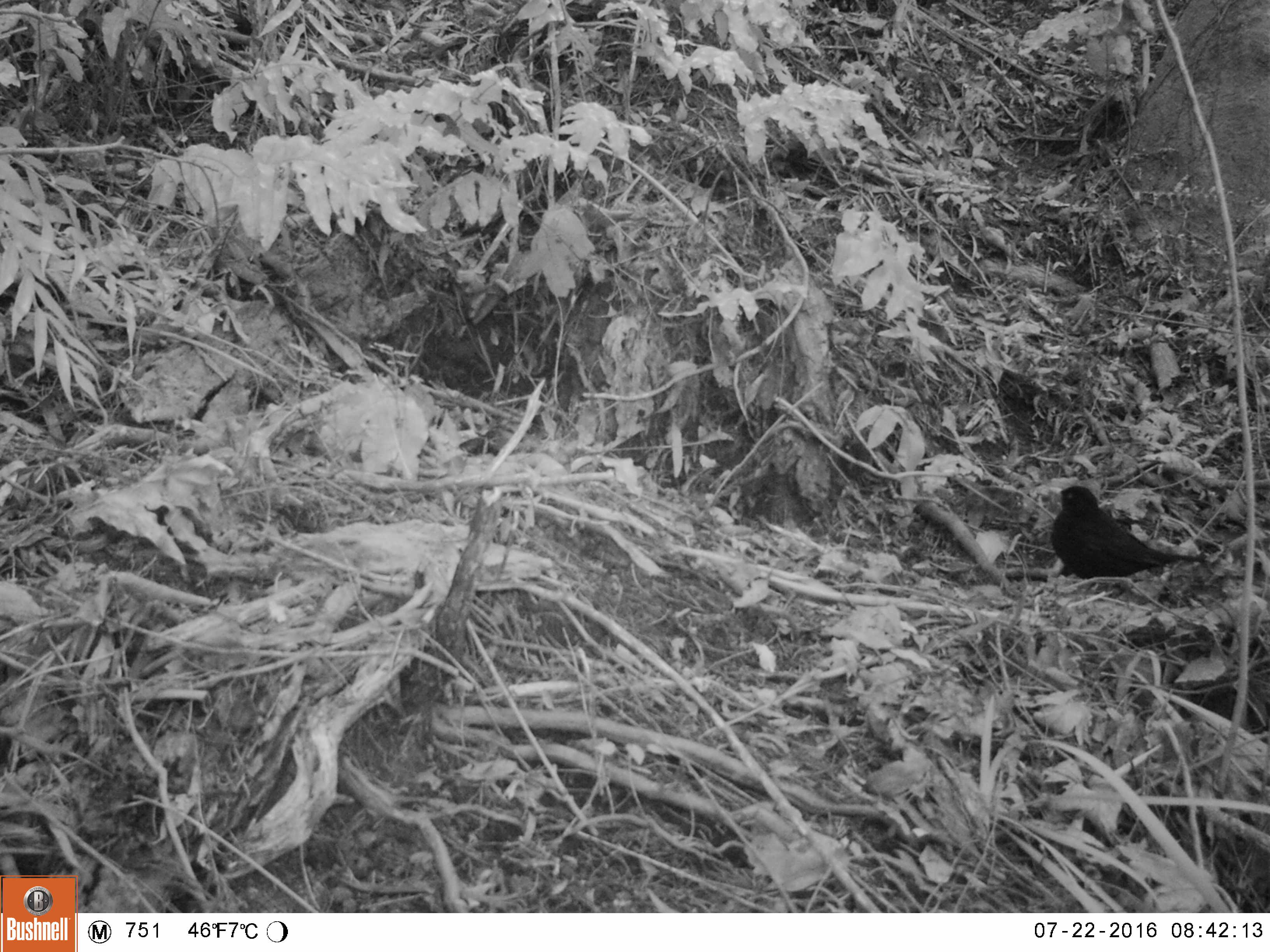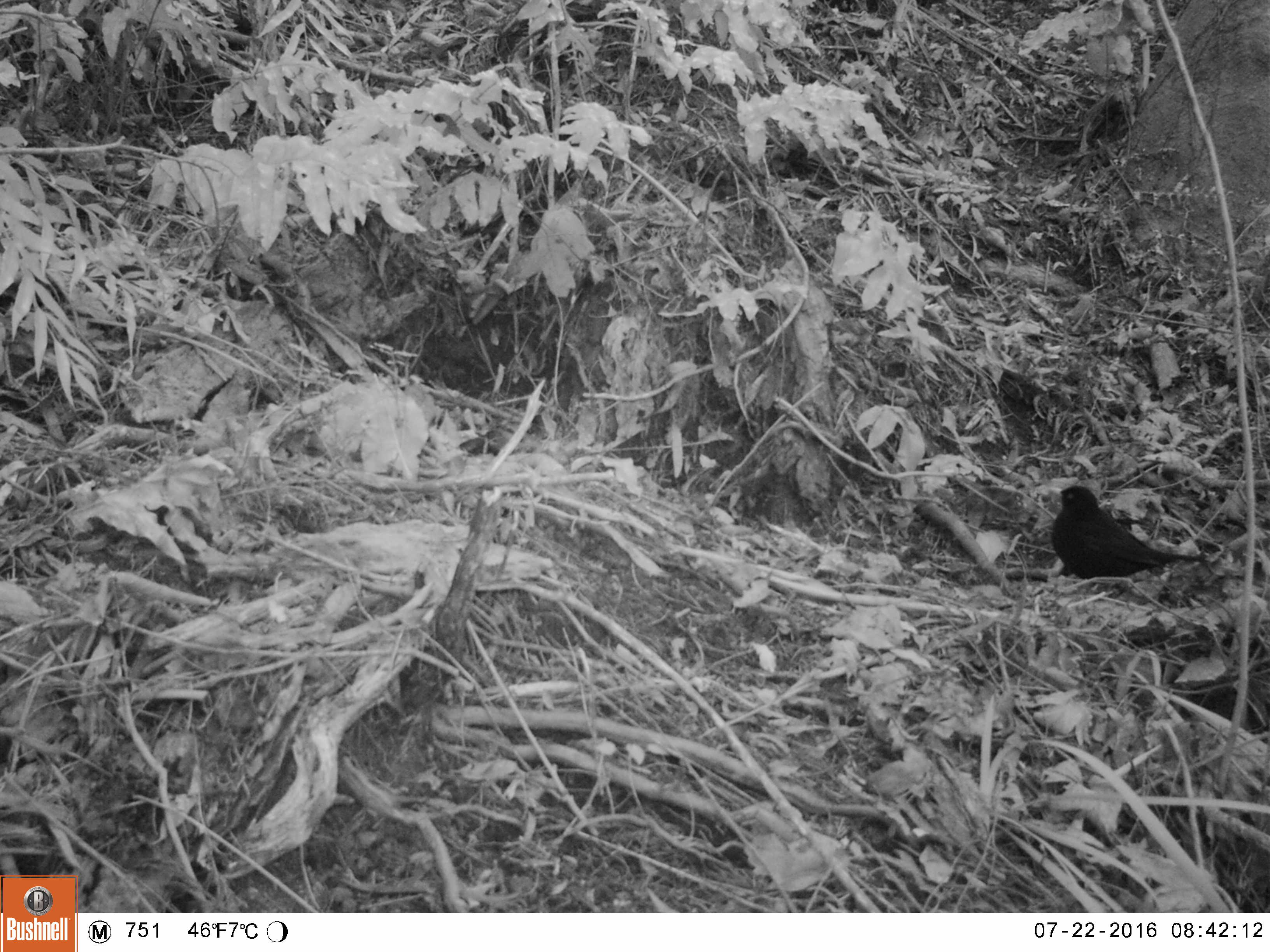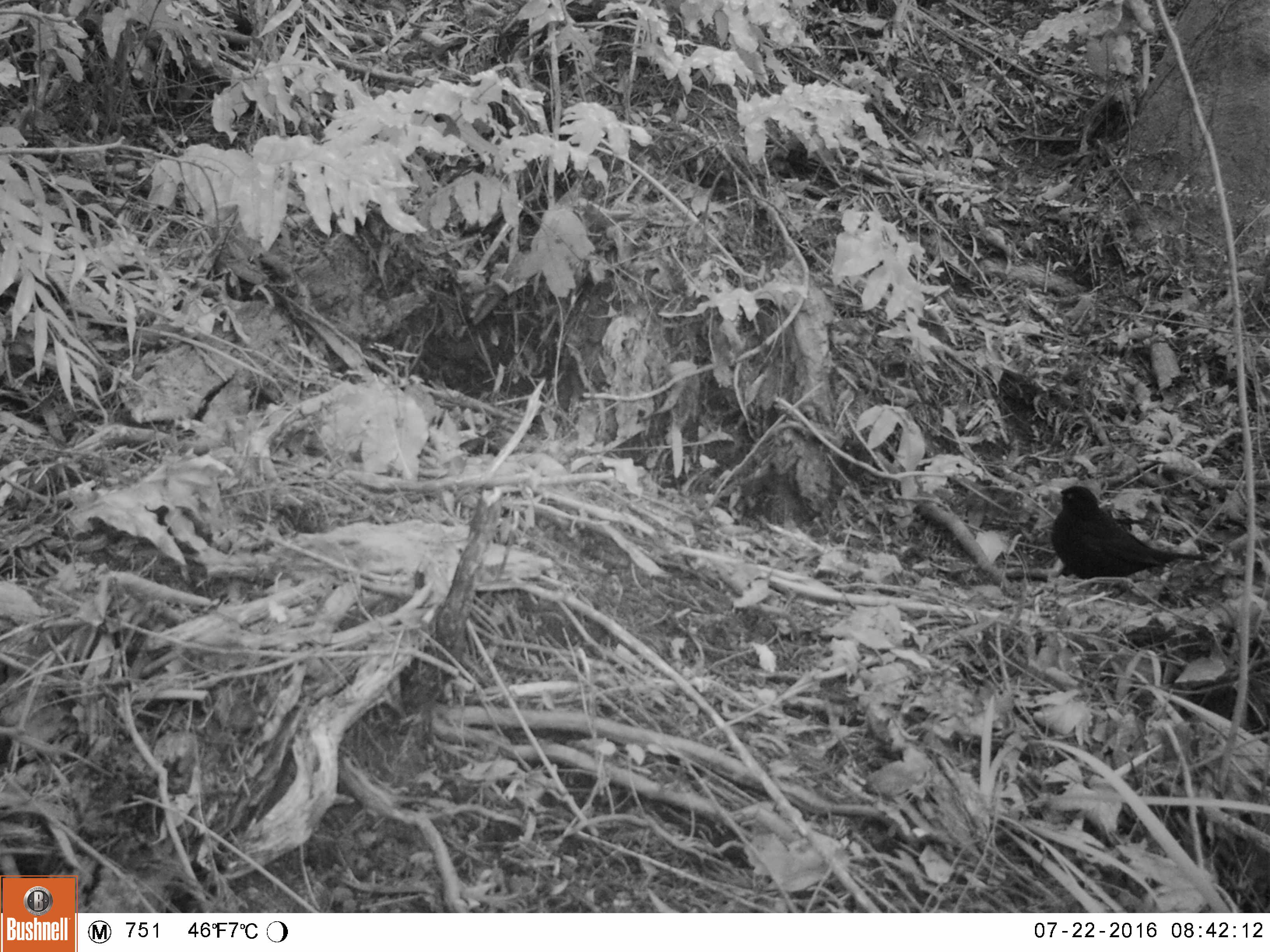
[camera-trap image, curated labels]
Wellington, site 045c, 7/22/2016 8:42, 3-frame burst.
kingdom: Animalia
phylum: Chordata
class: Aves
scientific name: Aves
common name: bird